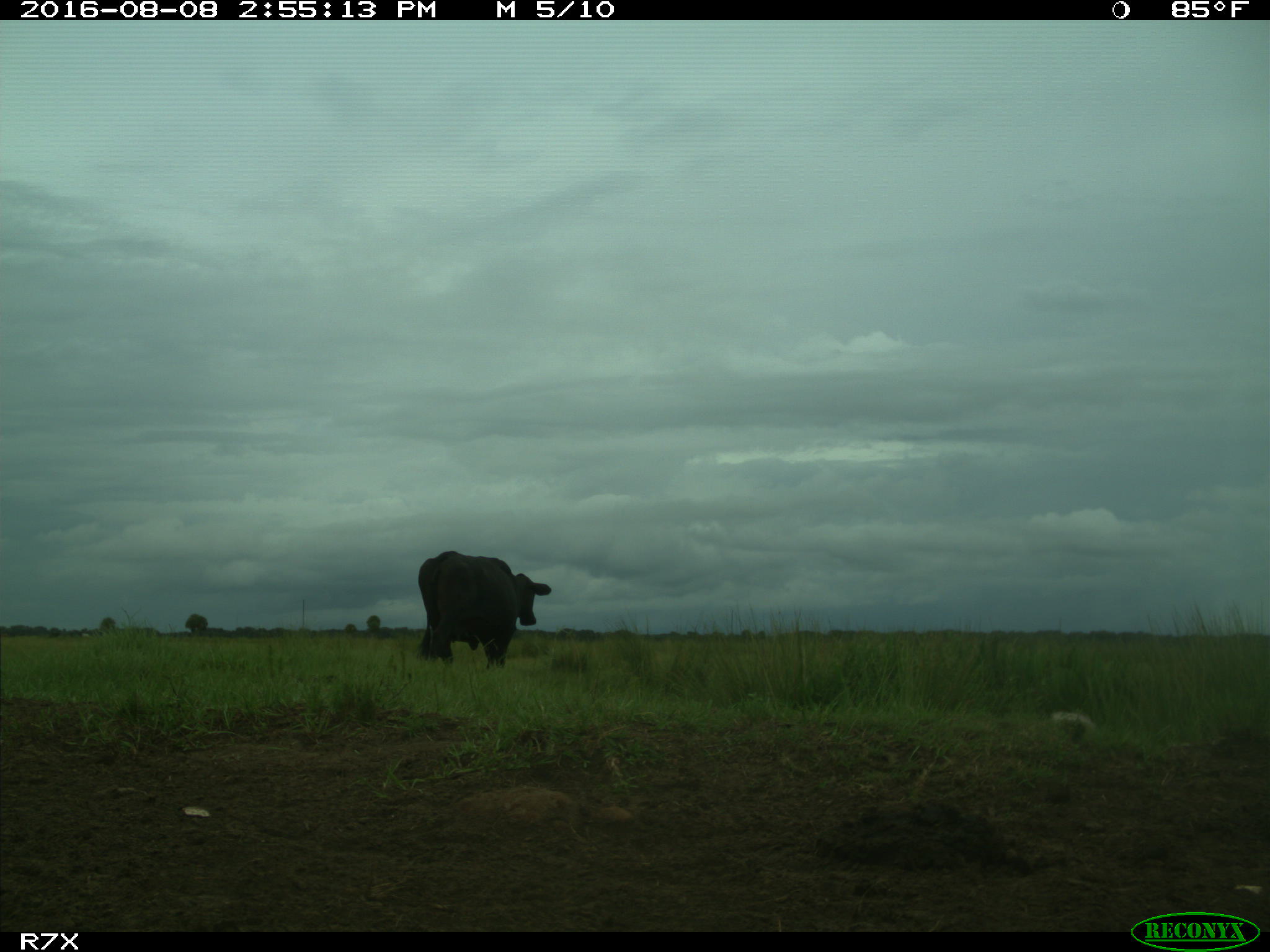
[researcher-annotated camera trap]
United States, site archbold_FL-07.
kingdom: Animalia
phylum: Chordata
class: Mammalia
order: Artiodactyla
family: Bovidae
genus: Bos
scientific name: Bos taurus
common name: domestic cow